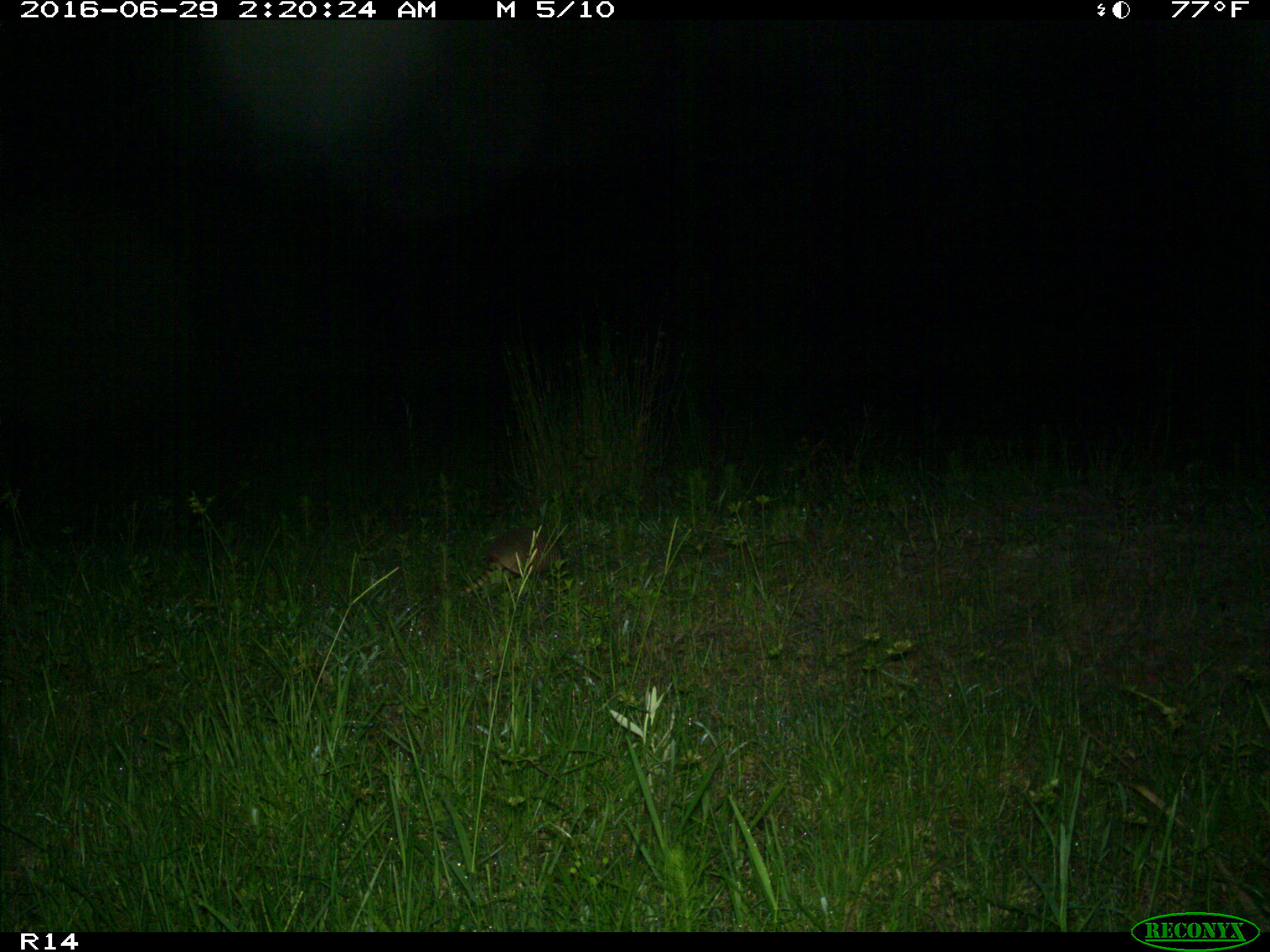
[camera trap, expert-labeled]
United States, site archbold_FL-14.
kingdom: Animalia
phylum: Chordata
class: Mammalia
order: Cingulata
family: Dasypodidae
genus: Dasypus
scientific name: Dasypus novemcinctus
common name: nine-banded armadillo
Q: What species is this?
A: Dasypus novemcinctus (nine-banded armadillo).